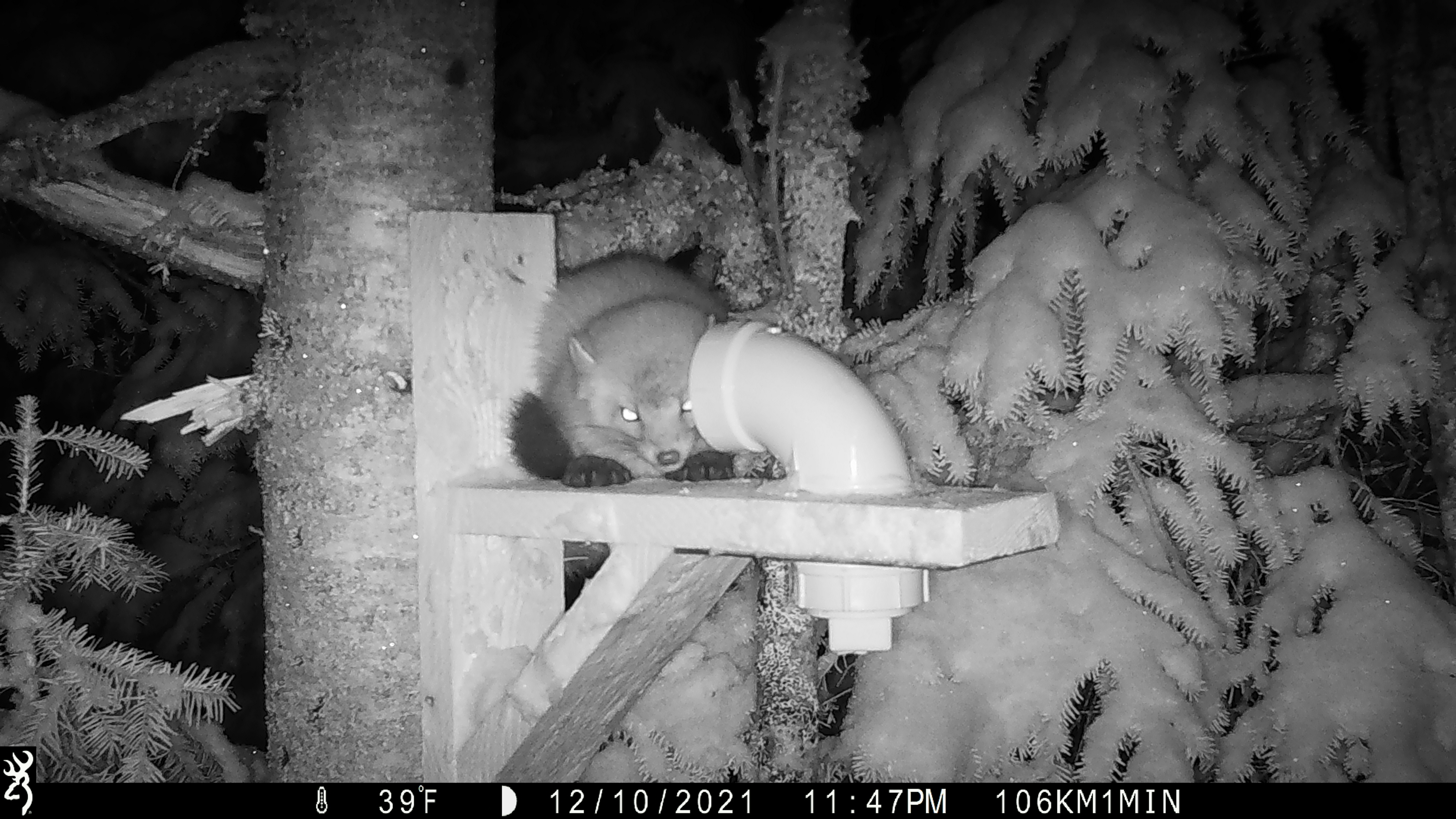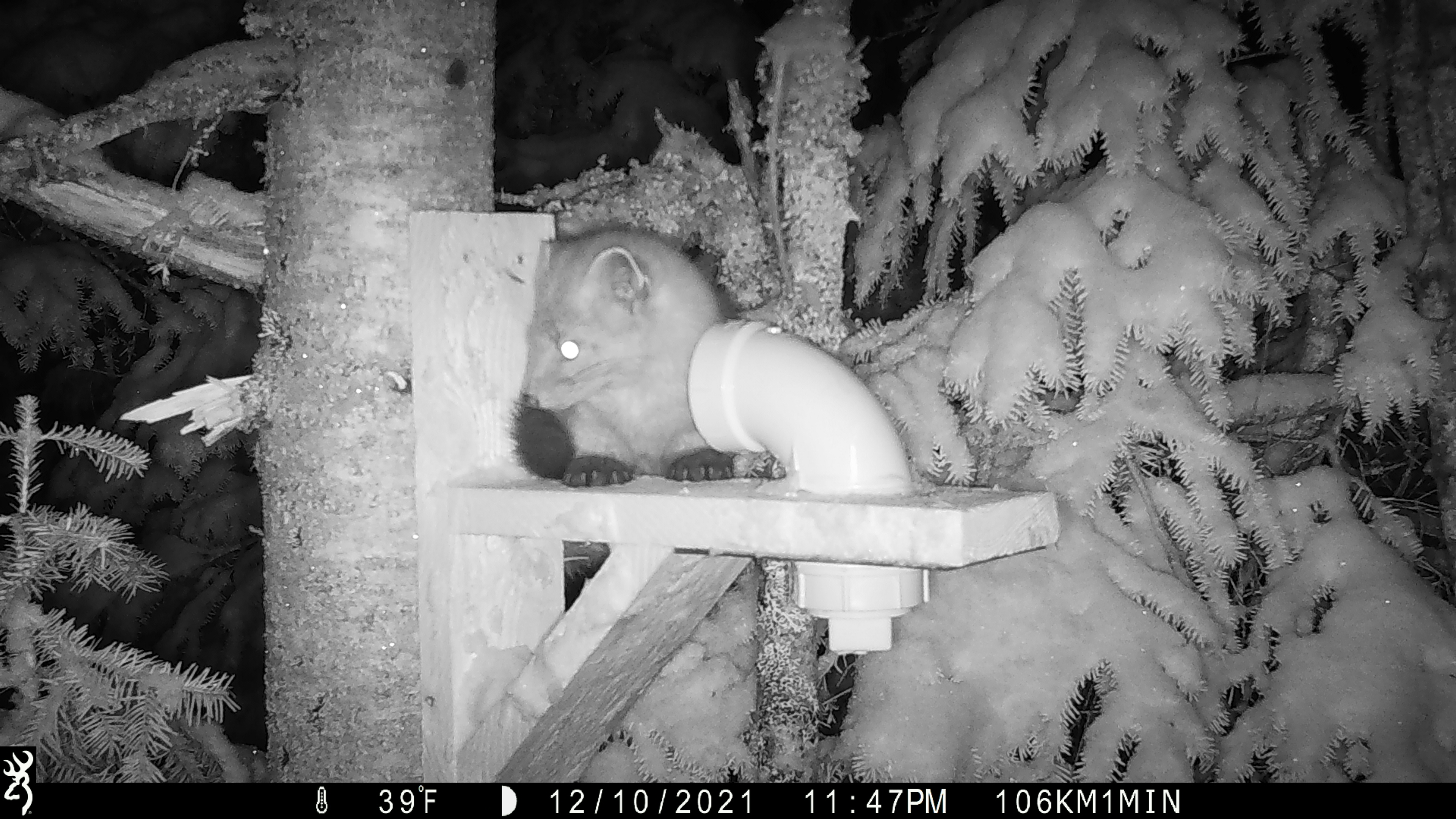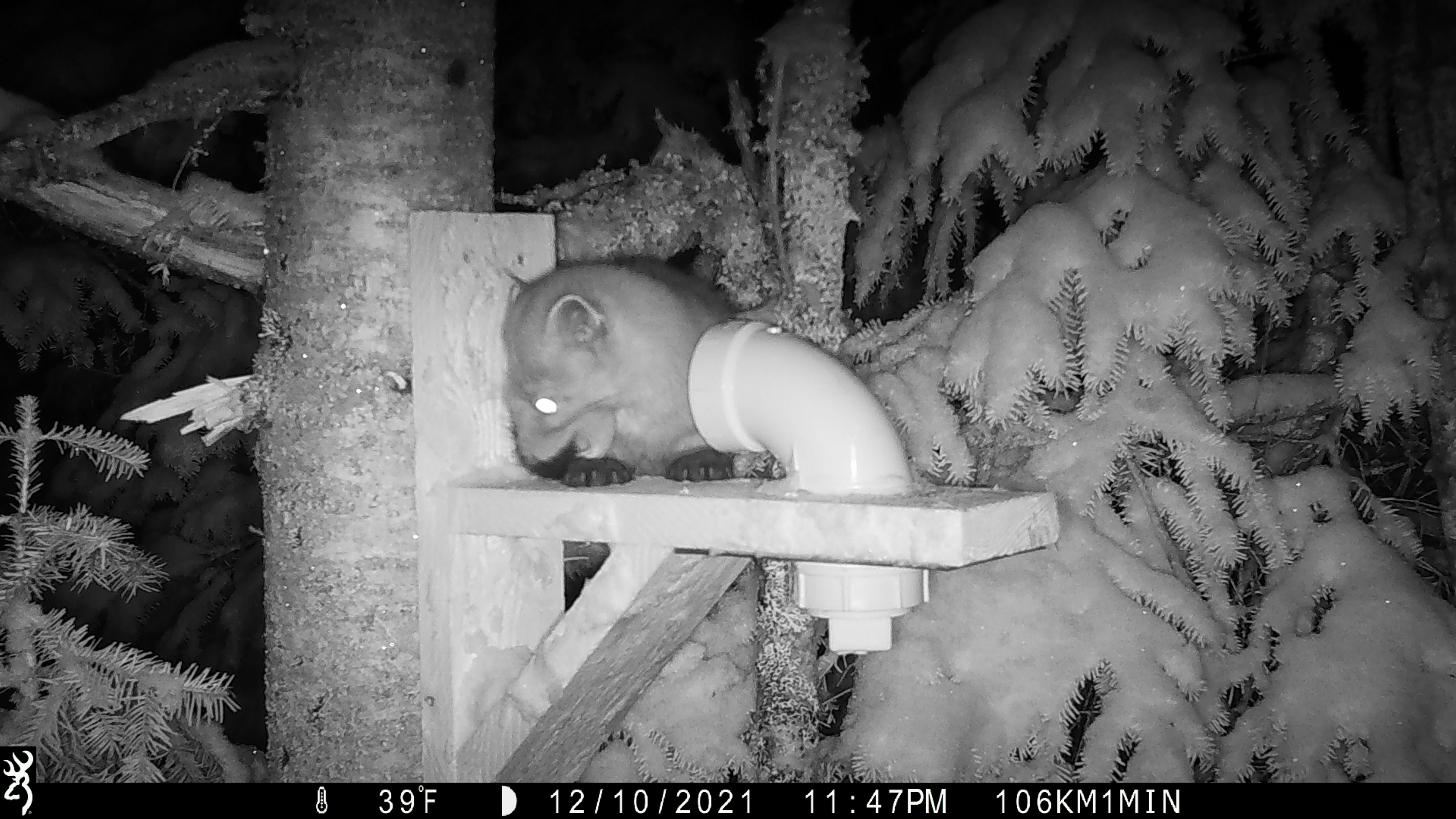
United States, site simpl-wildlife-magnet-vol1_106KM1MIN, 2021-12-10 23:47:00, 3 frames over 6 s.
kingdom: Animalia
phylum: Chordata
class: Mammalia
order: Carnivora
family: Mustelidae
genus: Martes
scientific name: Martes americana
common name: american marten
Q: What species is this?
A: American marten (Martes americana).